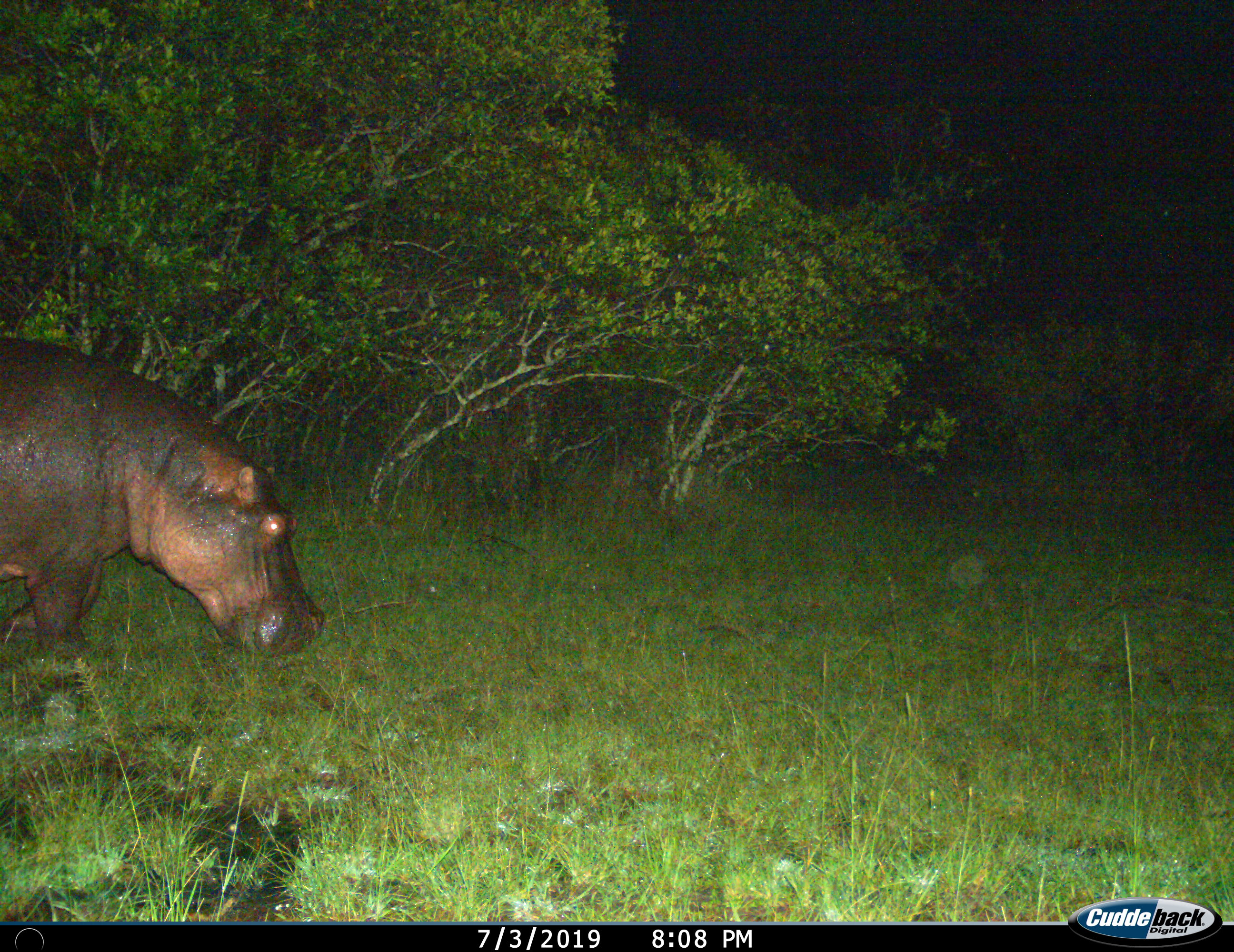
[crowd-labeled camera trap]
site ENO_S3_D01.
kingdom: Animalia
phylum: Chordata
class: Mammalia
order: Artiodactyla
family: Hippopotamidae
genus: Hippopotamus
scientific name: Hippopotamus amphibius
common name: hippopotamus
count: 1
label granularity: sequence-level